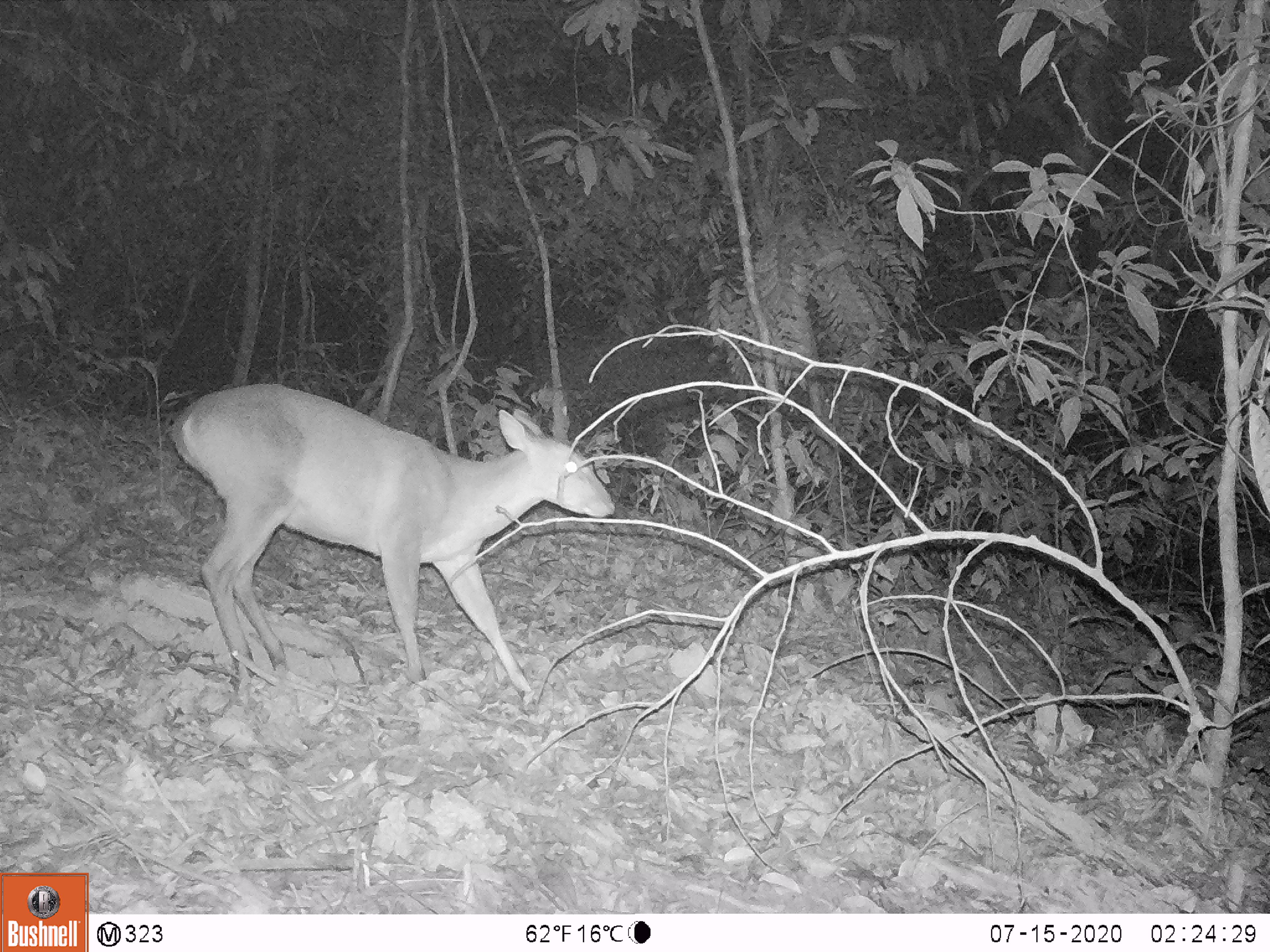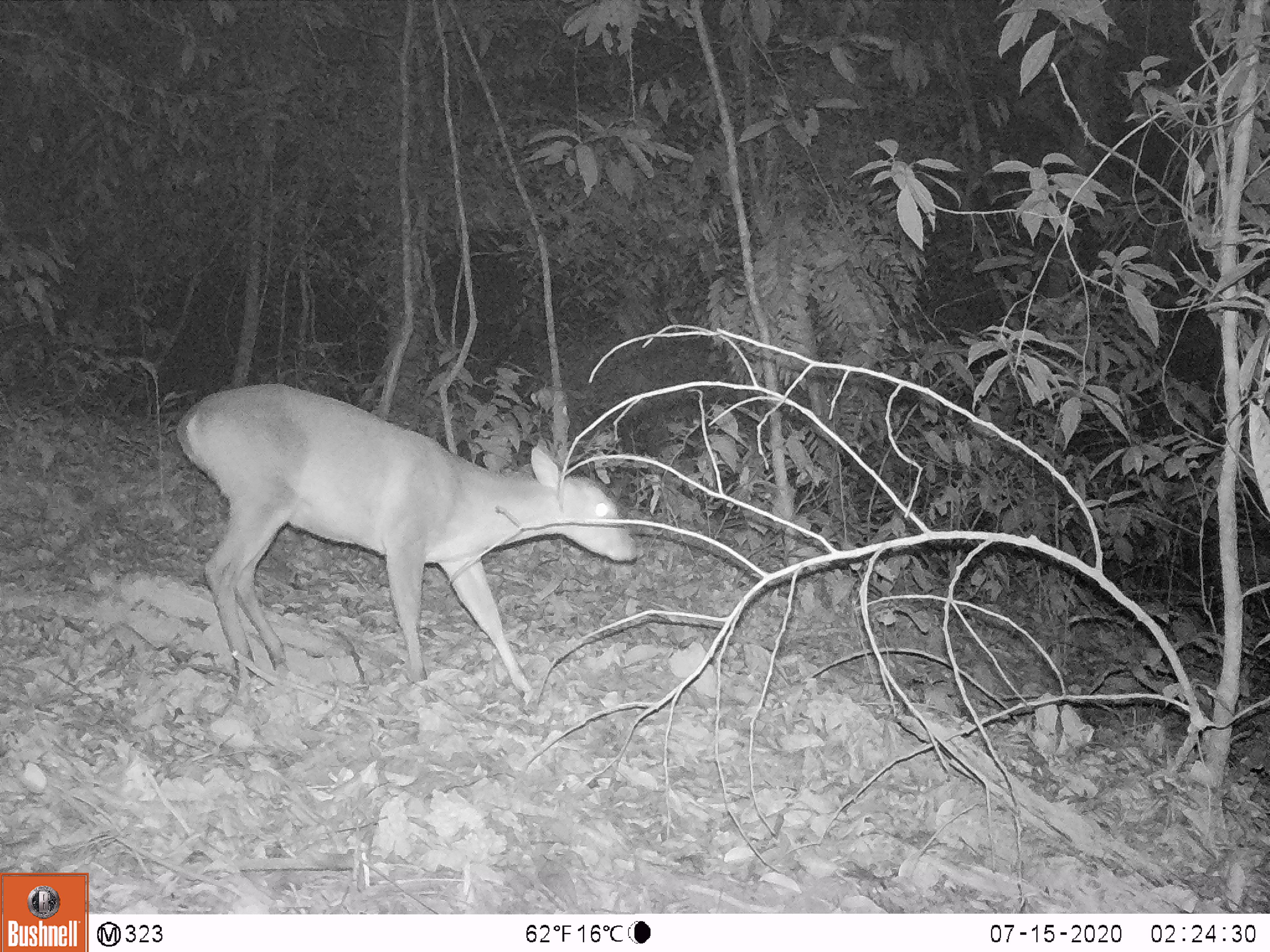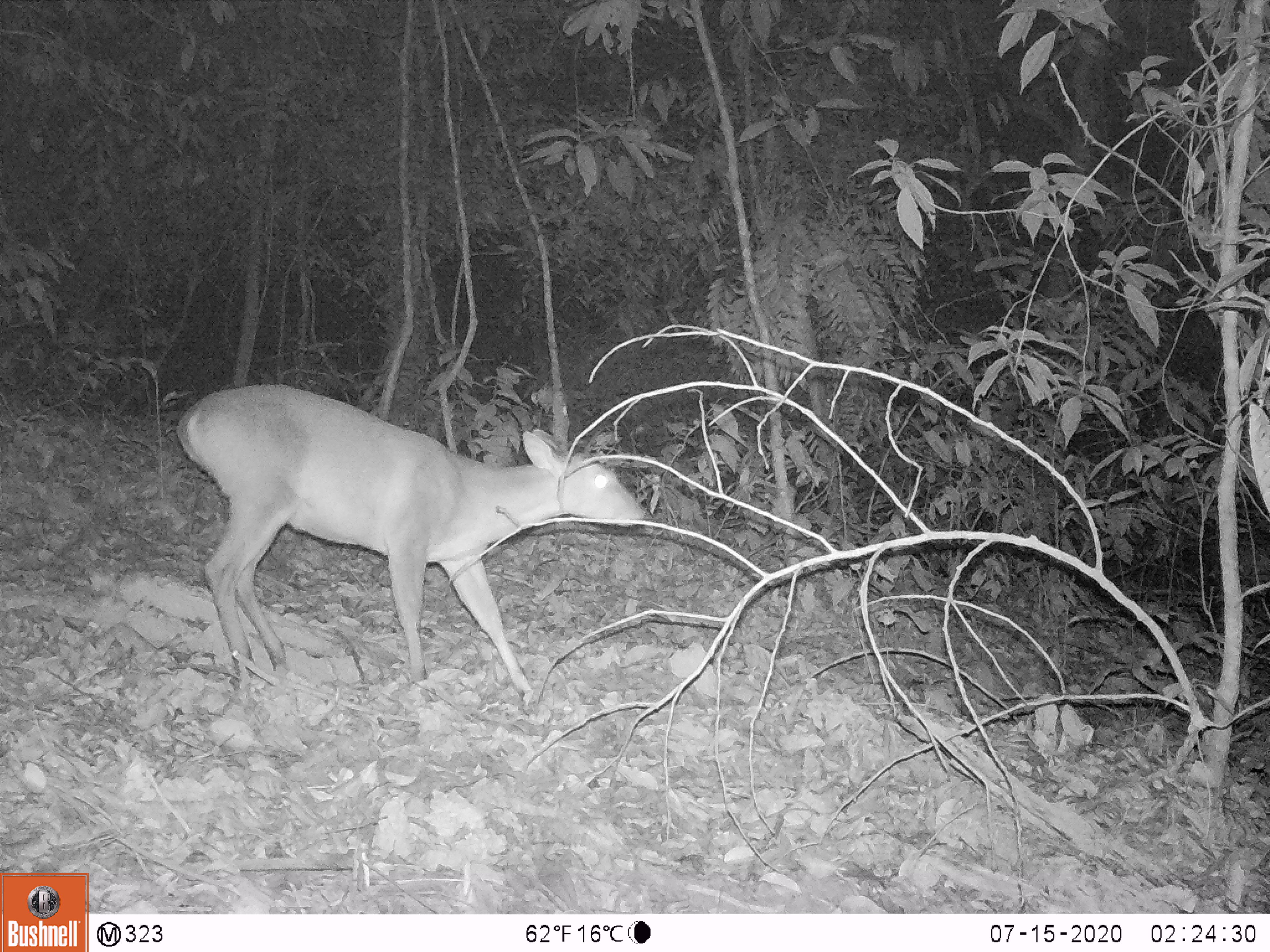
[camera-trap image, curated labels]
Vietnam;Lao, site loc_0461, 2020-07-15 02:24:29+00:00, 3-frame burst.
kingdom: Animalia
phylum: Chordata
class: Mammalia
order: Artiodactyla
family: Cervidae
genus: Muntiacus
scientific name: Muntiacus vuquangensis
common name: large-antlered muntjac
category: large antlered muntjac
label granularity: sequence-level